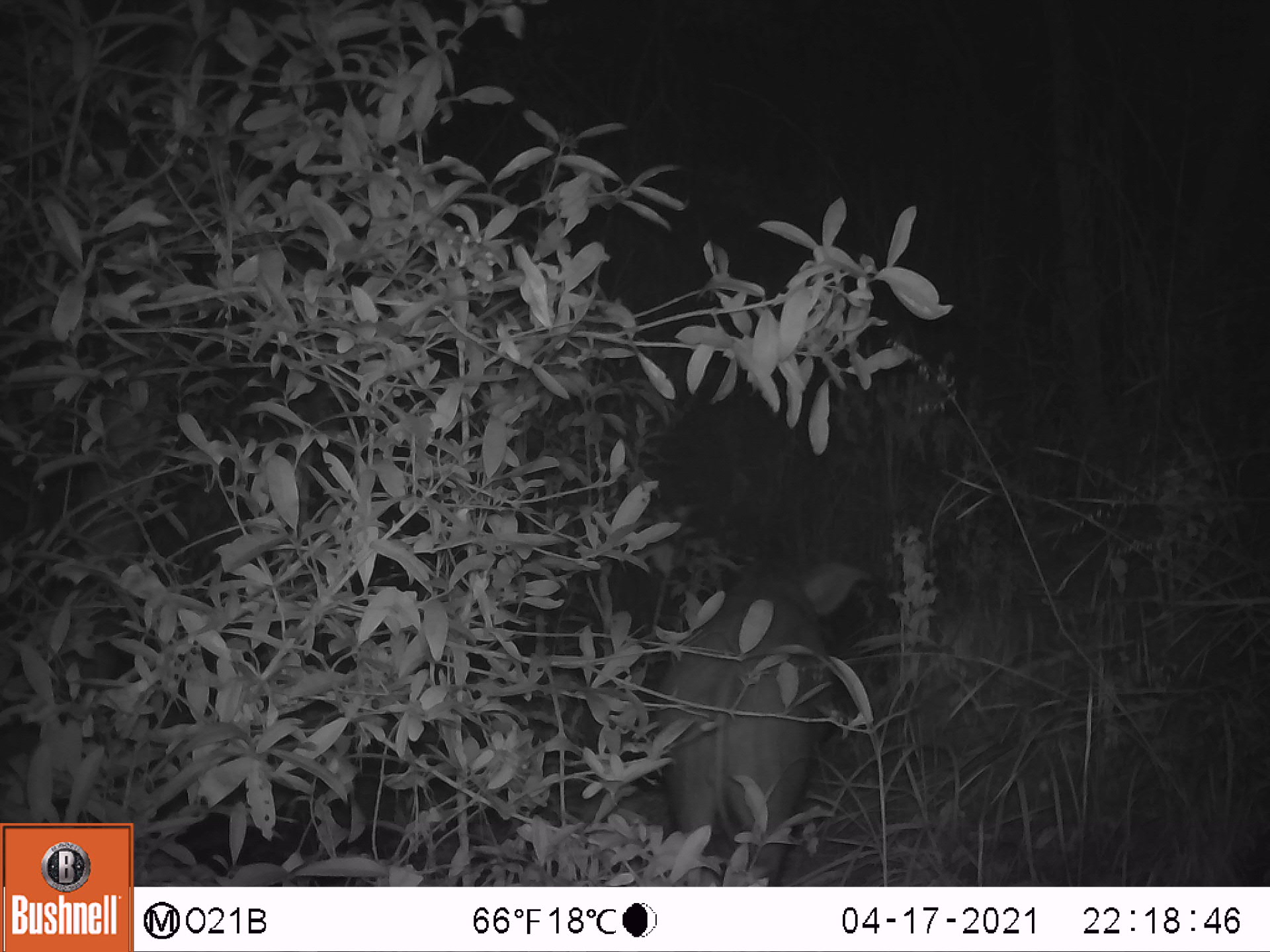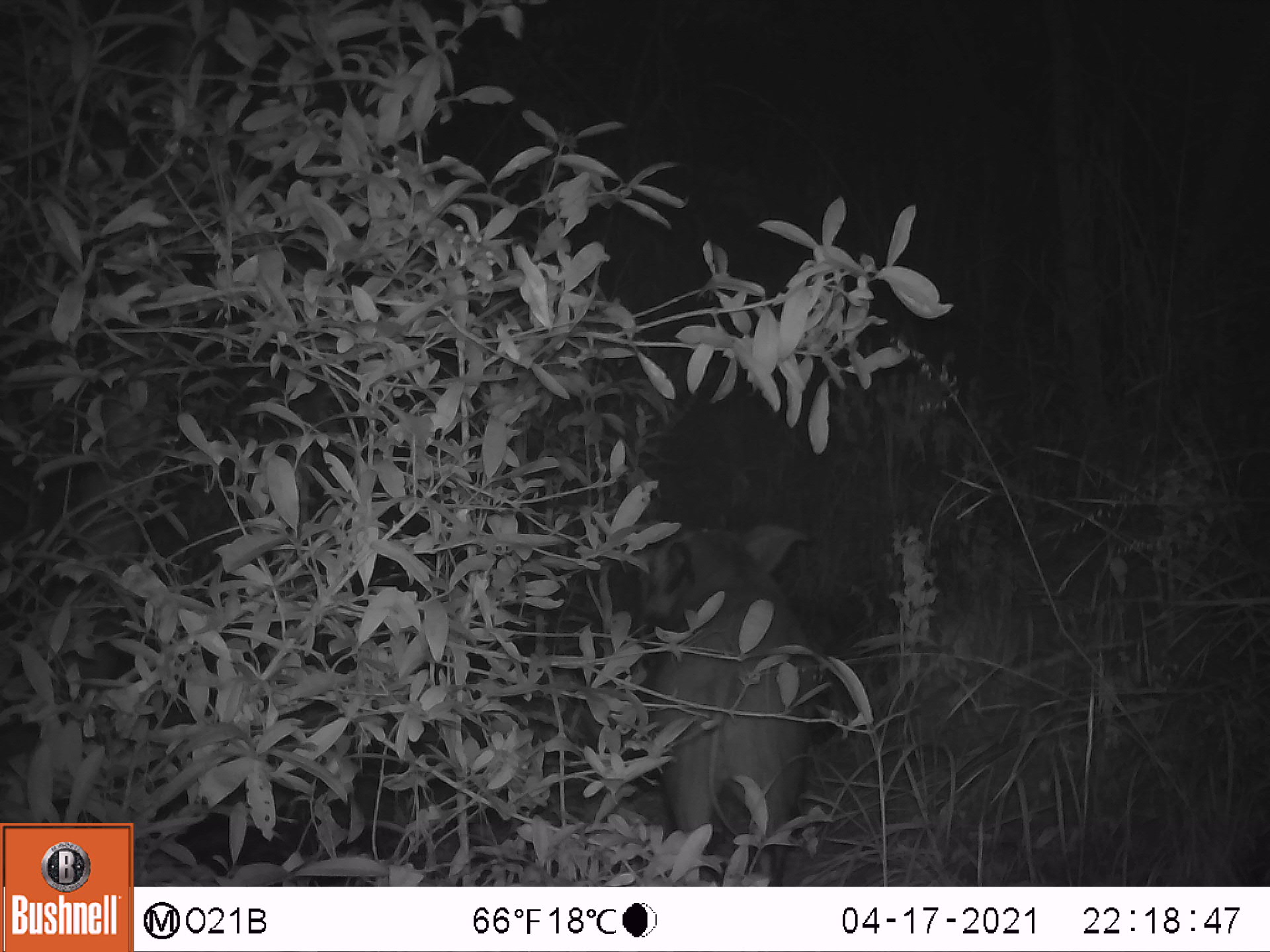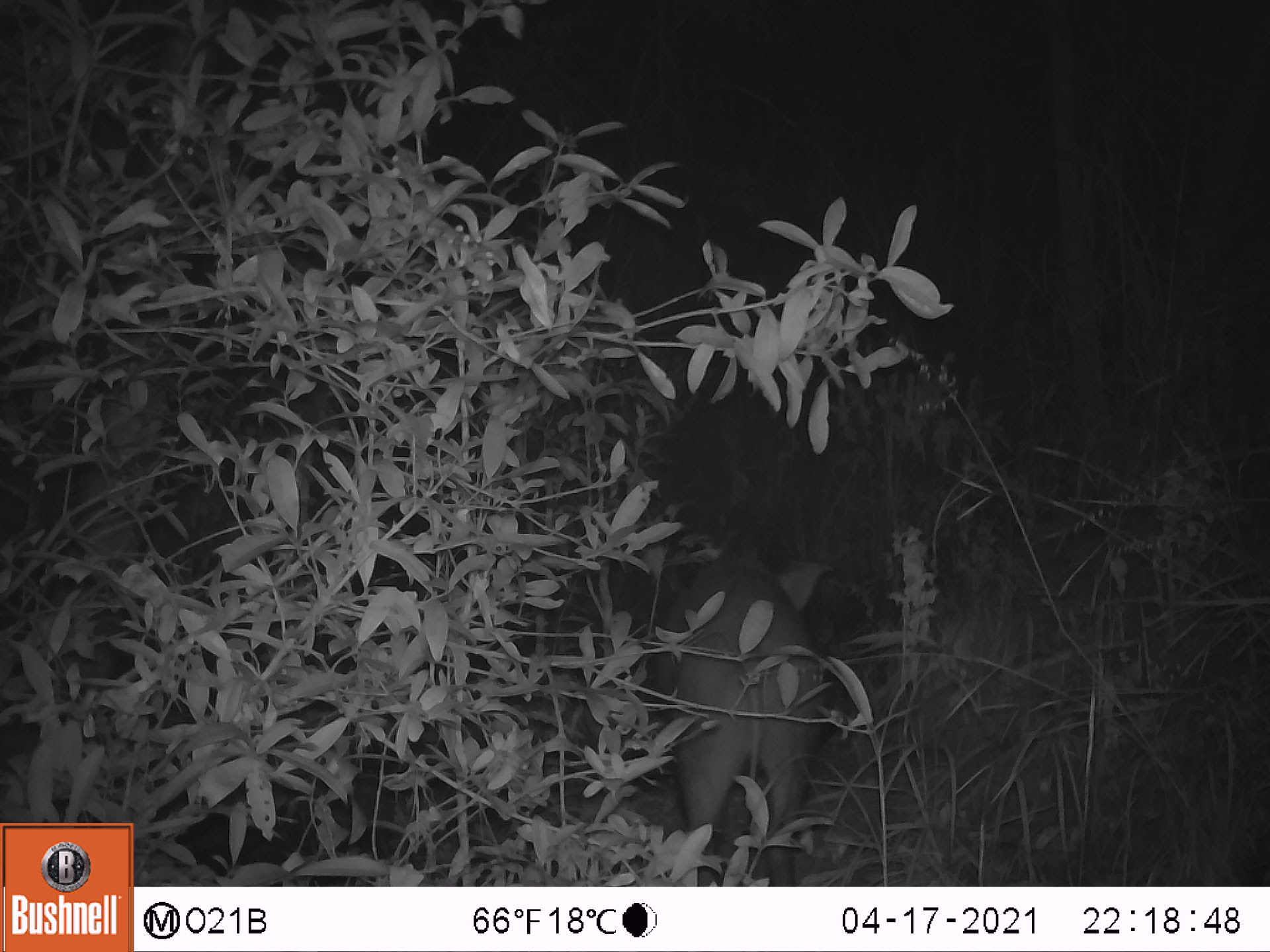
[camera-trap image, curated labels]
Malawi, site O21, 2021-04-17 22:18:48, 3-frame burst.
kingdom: Animalia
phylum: Chordata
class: Mammalia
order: Artiodactyla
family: Suidae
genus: Potamochoerus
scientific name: Potamochoerus larvatus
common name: bushpig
Bushpig (Potamochoerus larvatus), count 1.